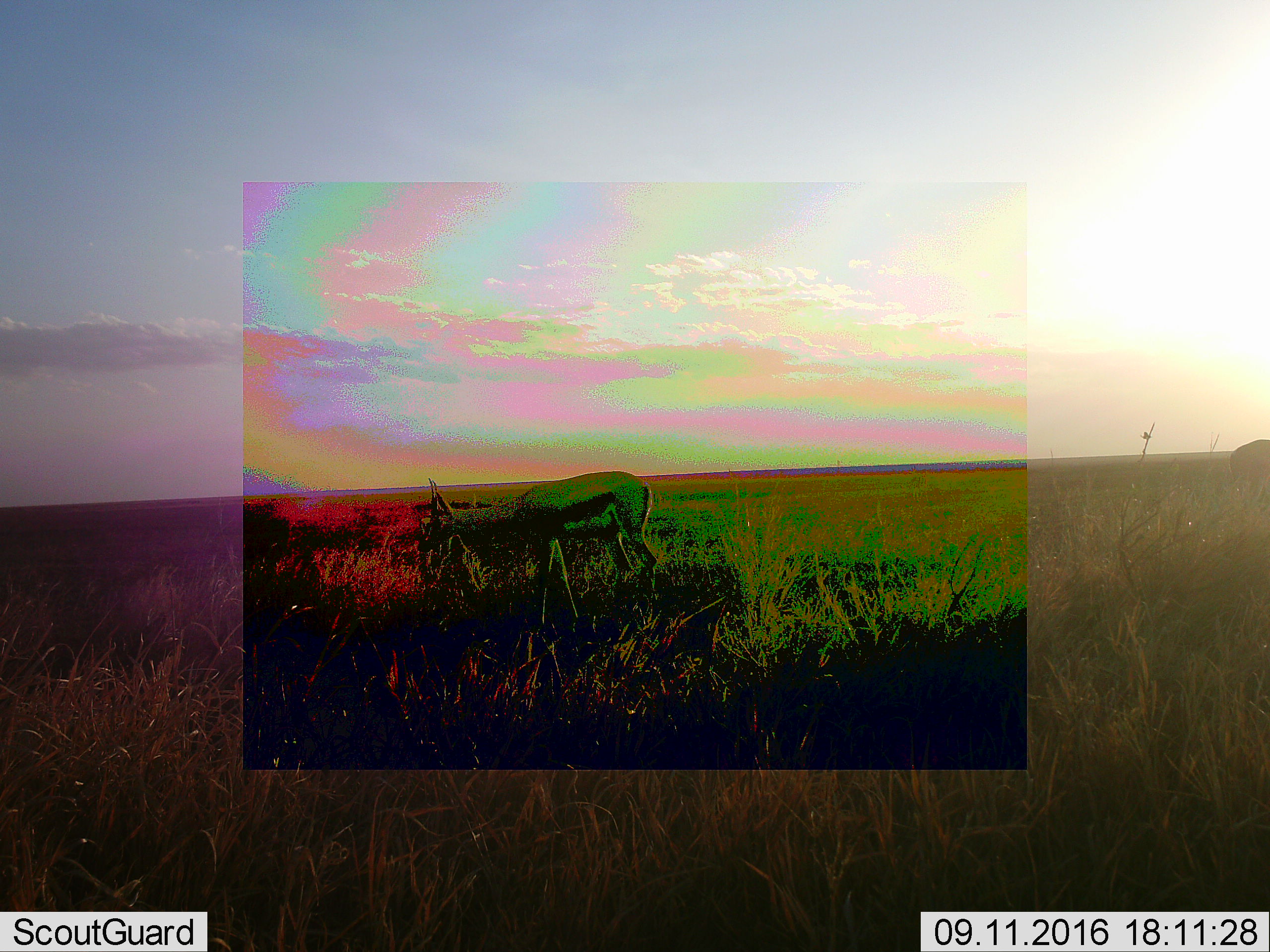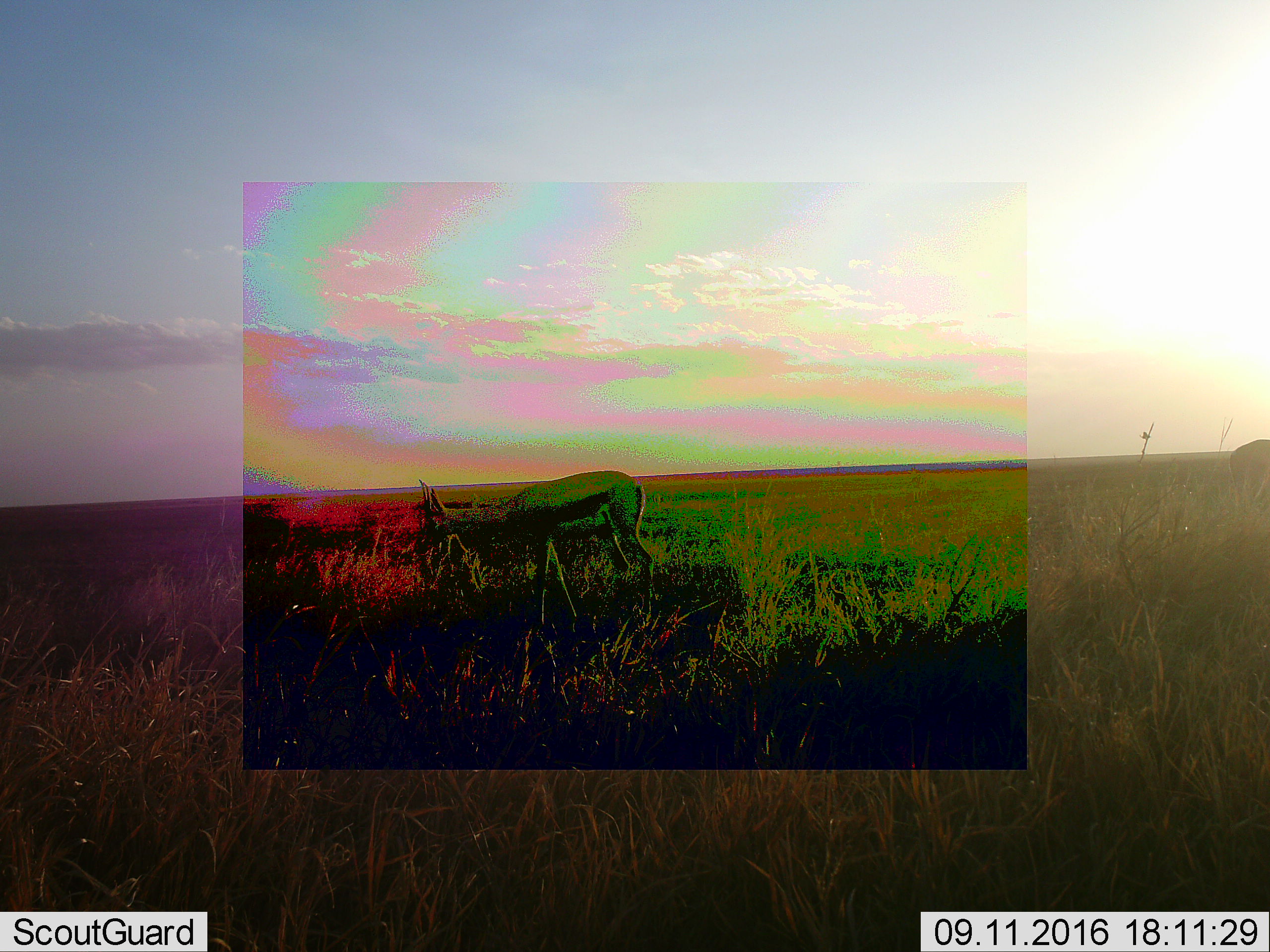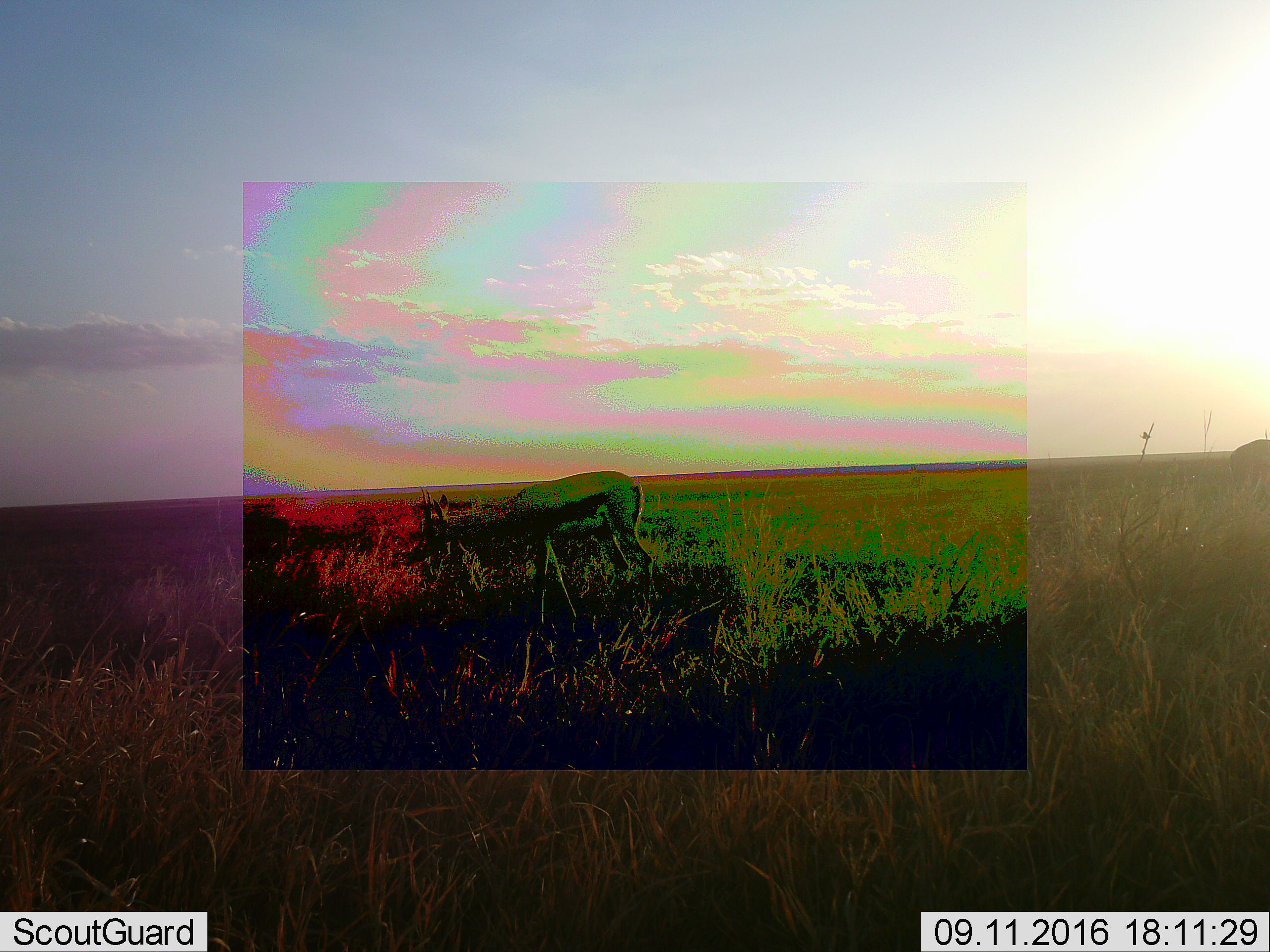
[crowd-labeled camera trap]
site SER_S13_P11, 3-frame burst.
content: unidentified animal